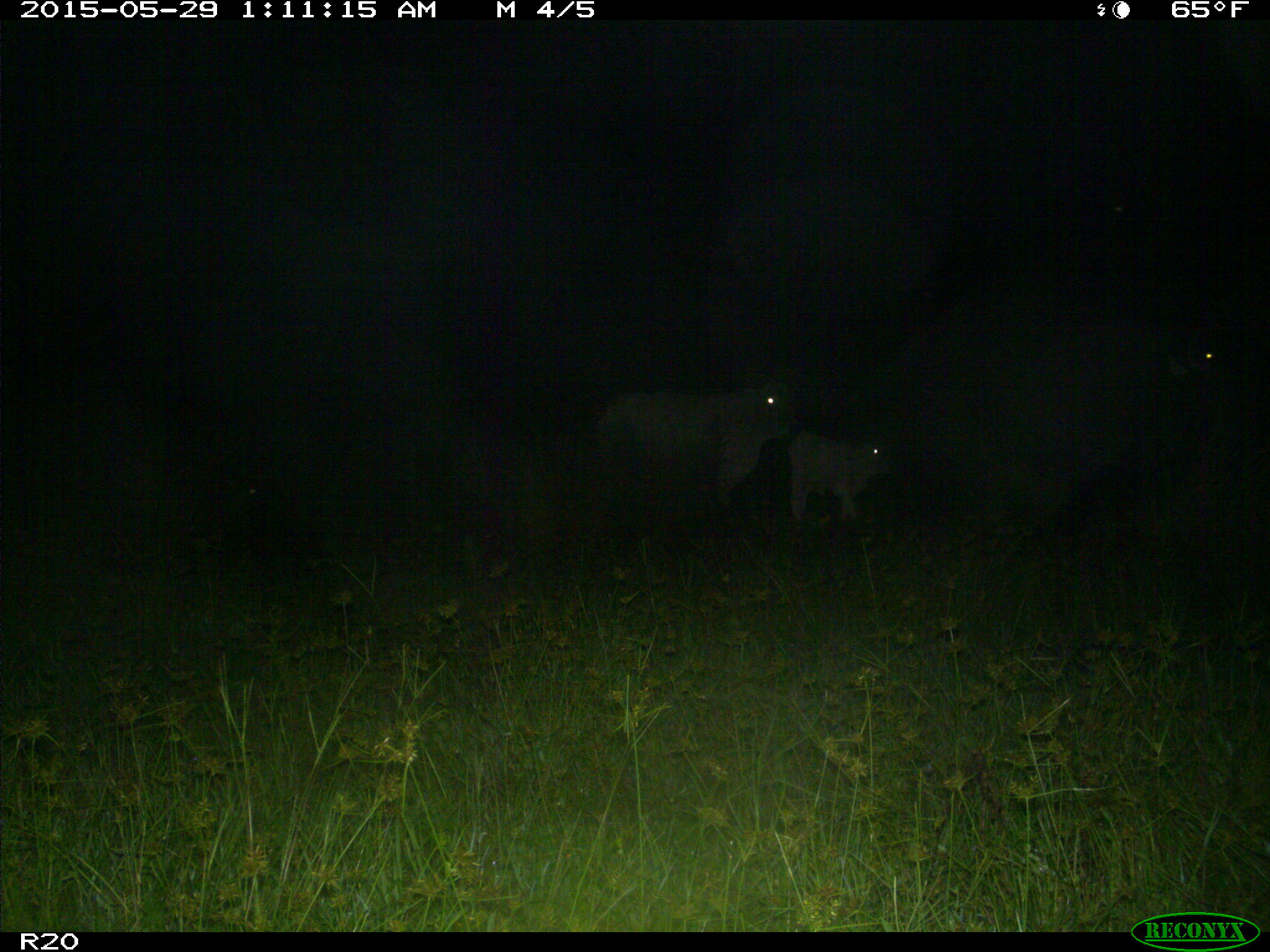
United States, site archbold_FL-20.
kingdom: Animalia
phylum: Chordata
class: Mammalia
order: Artiodactyla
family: Bovidae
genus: Bos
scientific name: Bos taurus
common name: domestic cow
Bos taurus (domestic cow).